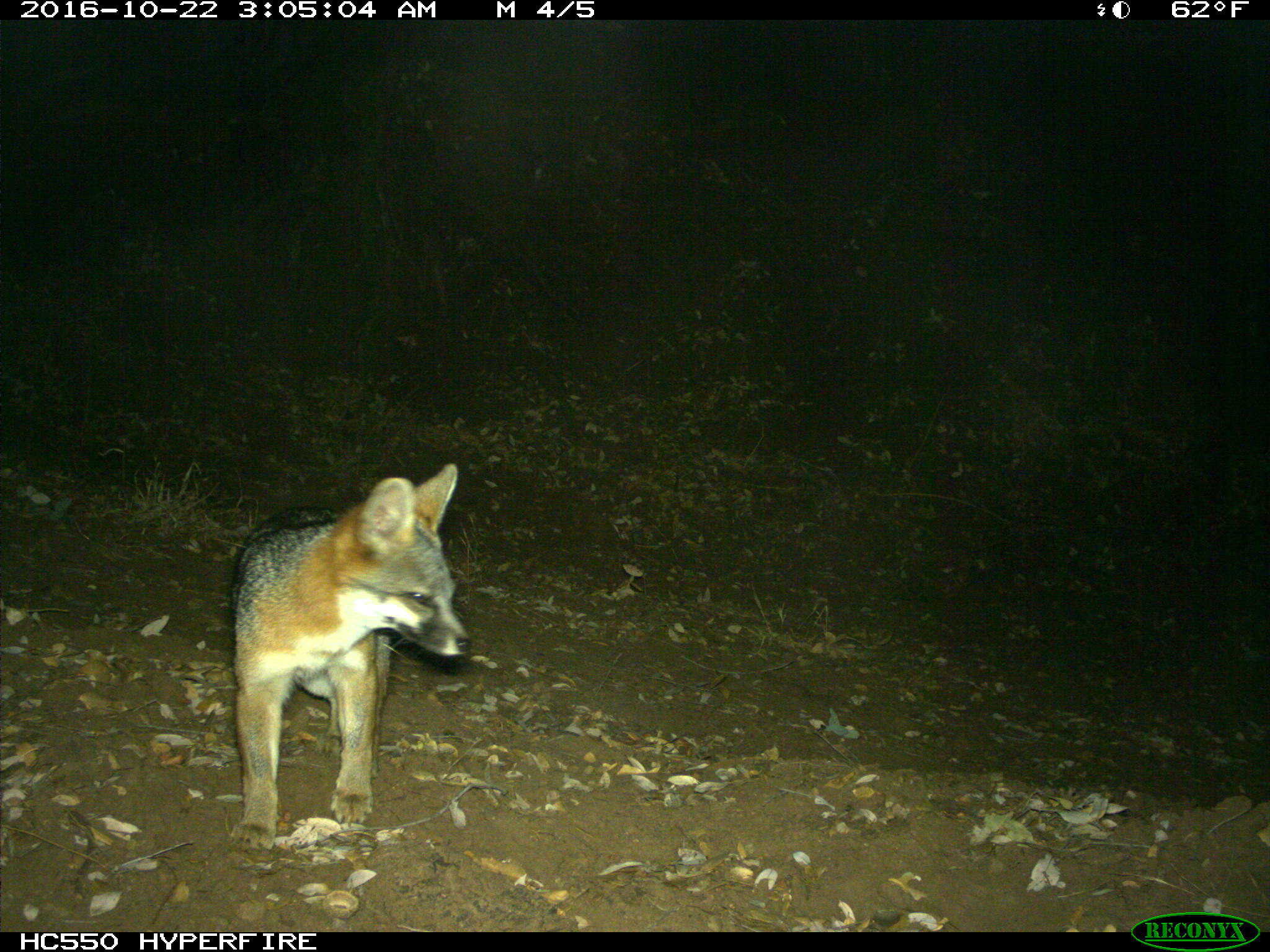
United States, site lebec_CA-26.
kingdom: Animalia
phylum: Chordata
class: Mammalia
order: Carnivora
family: Canidae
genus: Urocyon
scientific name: Urocyon cinereoargenteus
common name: gray fox